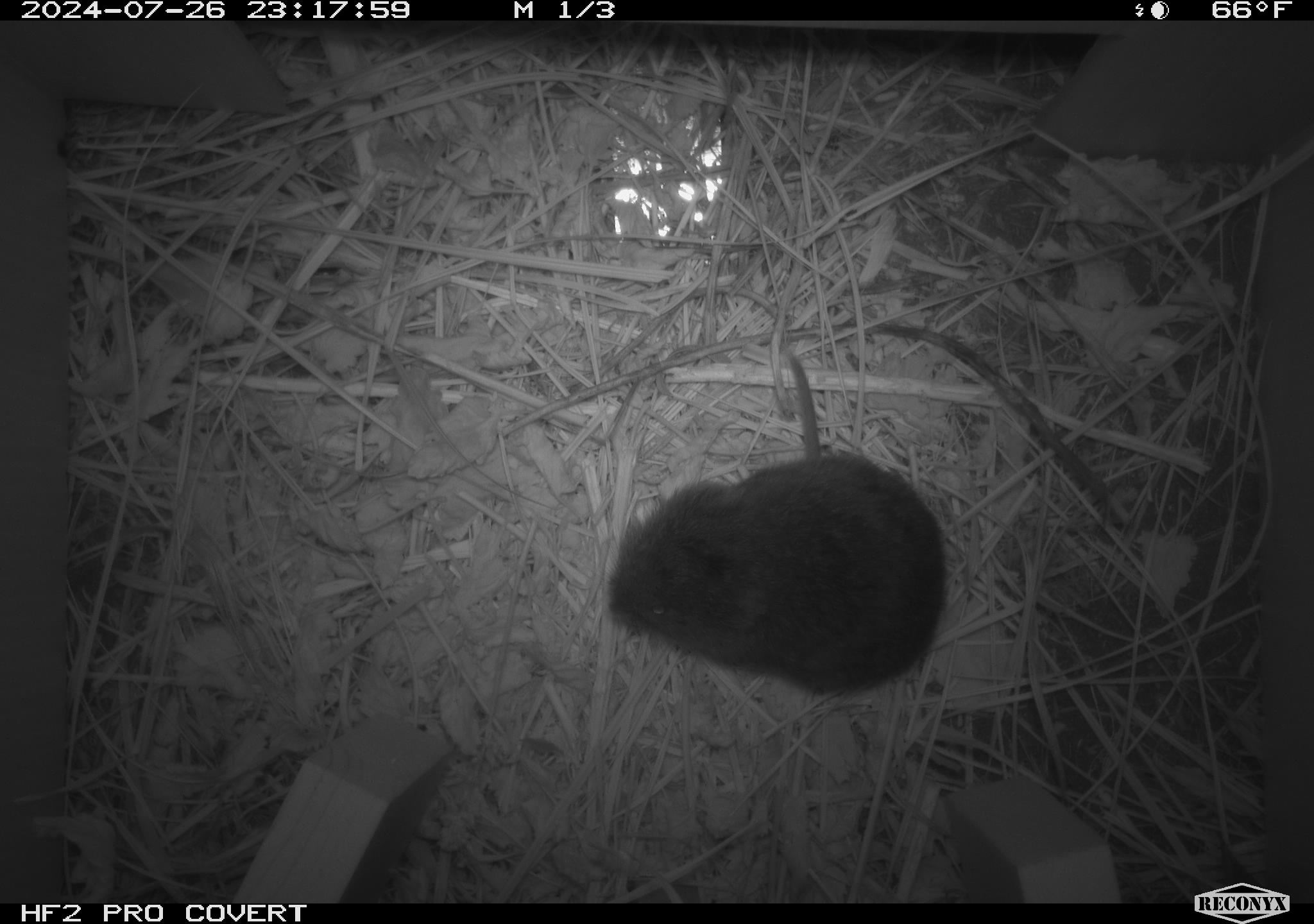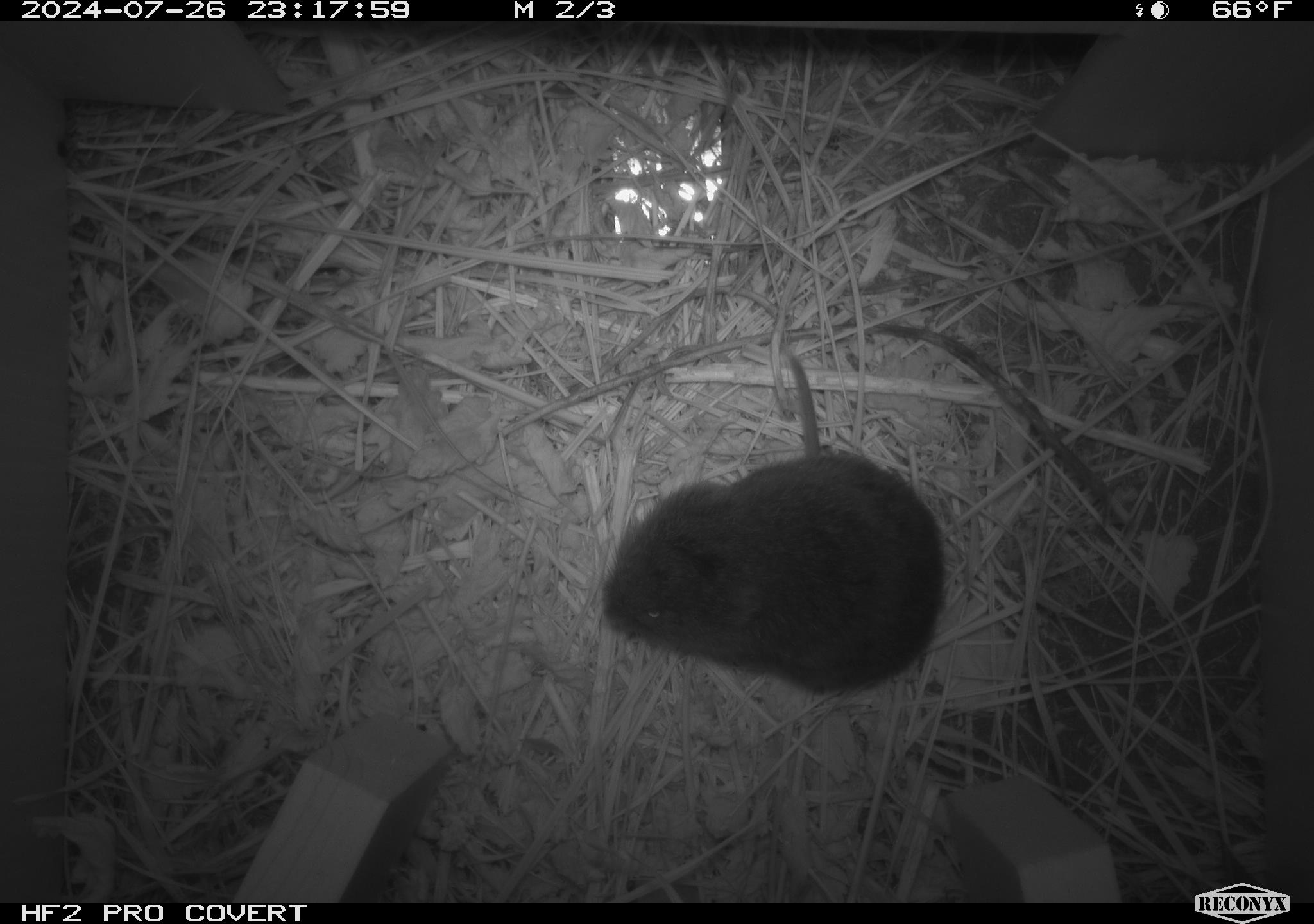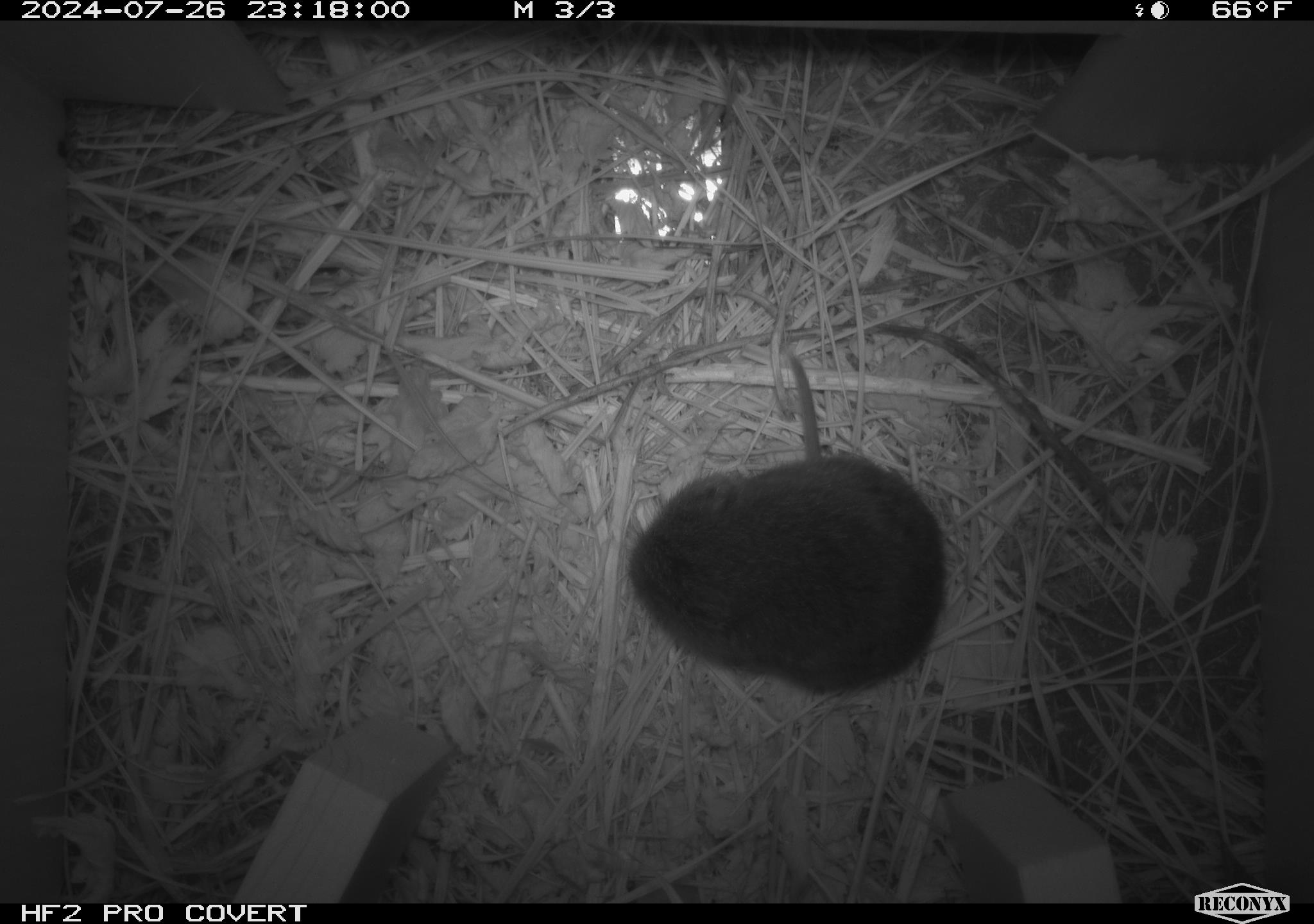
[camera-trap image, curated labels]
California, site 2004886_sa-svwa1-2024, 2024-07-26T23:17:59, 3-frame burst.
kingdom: Animalia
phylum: Chordata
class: Mammalia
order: Rodentia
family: Cricetidae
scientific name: Arvicolinae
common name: voles, lemmings, and muskrats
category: arvicolinae subfamily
Arvicolinae subfamily (voles, lemmings, and muskrats) (Arvicolinae).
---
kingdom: Animalia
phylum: Arthropoda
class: Insecta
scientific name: Insecta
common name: insect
Insect (Insecta).